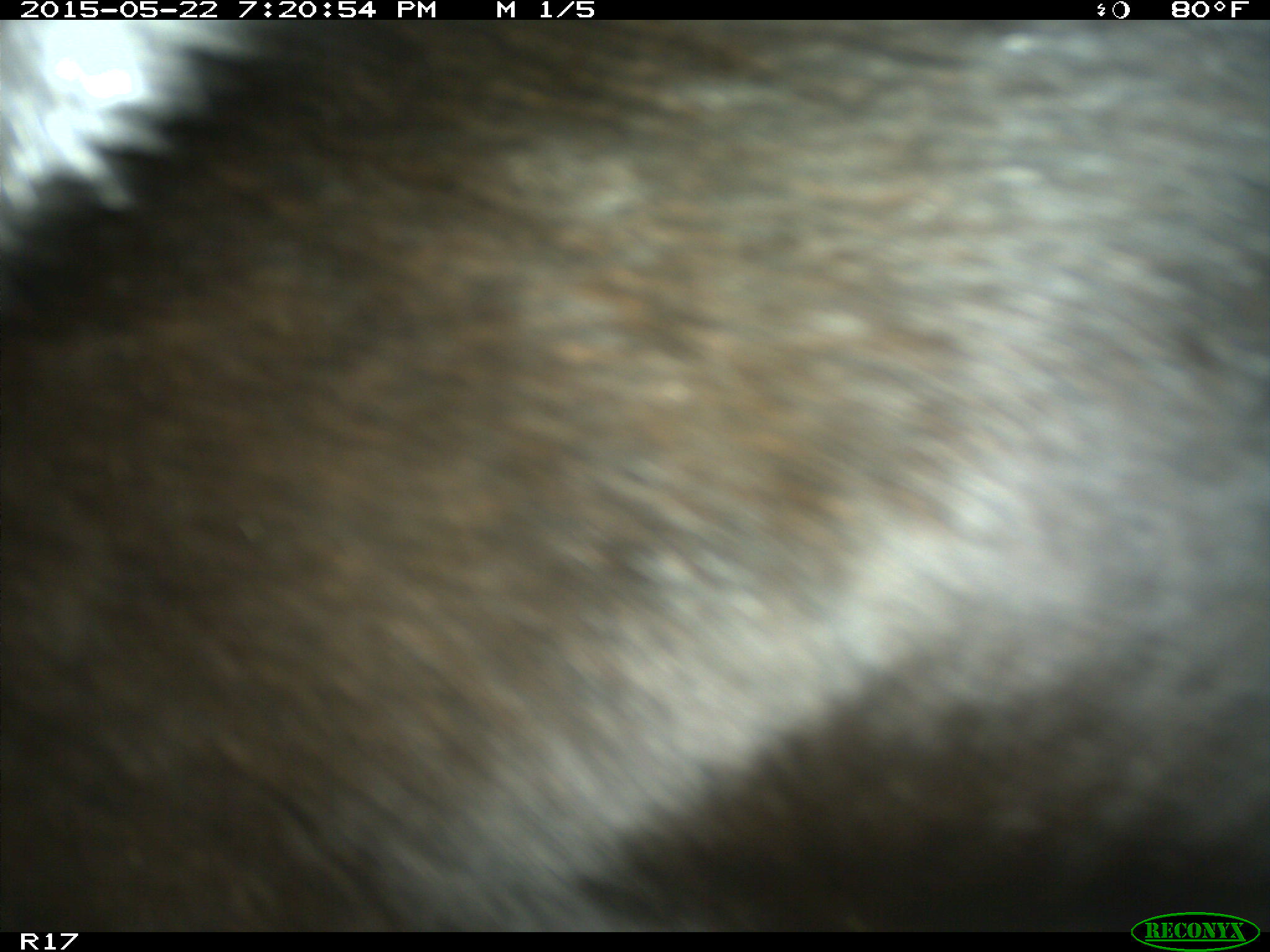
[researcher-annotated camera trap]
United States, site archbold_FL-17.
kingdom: Animalia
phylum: Chordata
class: Mammalia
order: Artiodactyla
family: Bovidae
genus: Bos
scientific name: Bos taurus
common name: domestic cow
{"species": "Bos taurus (domestic cow)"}